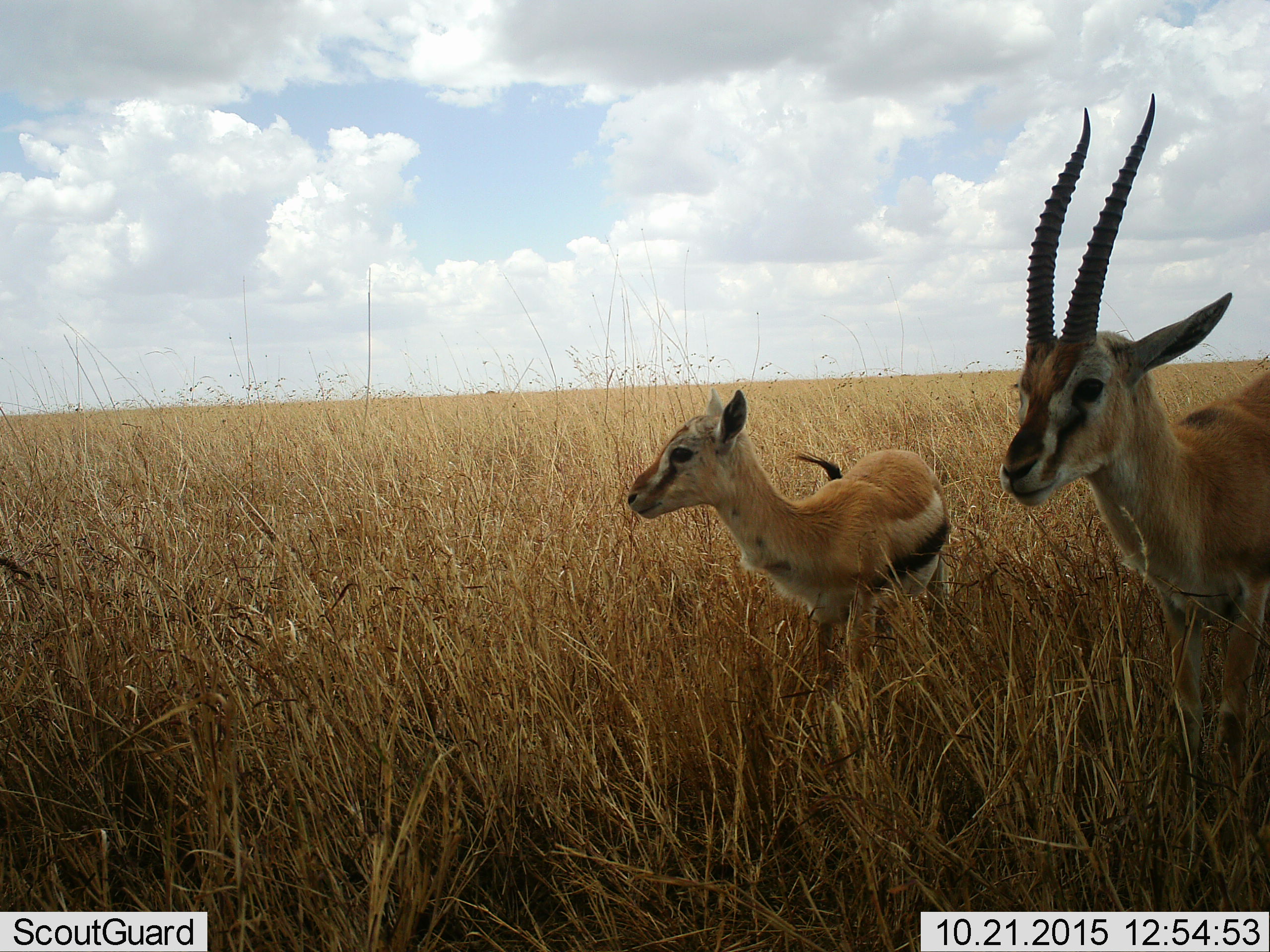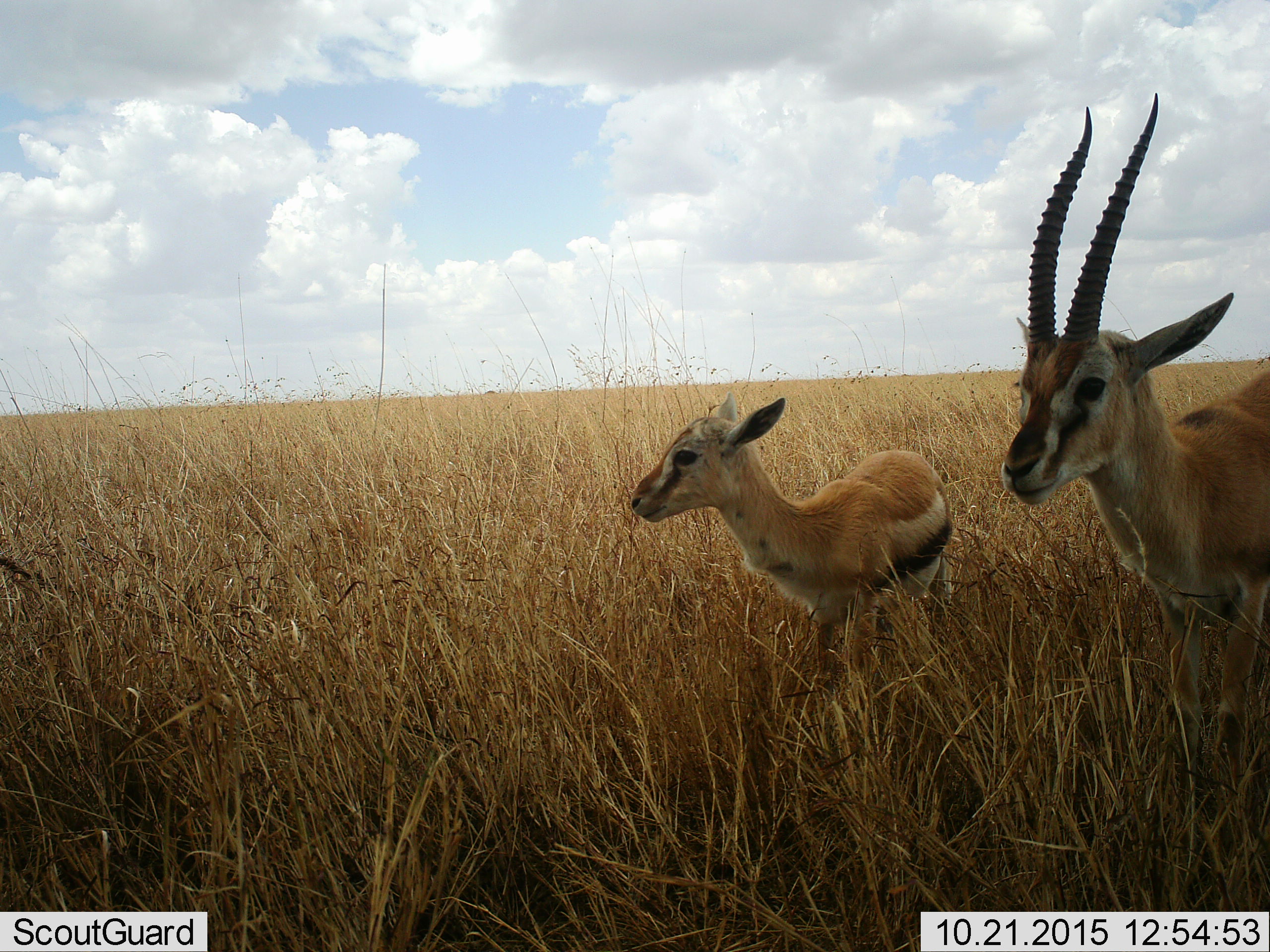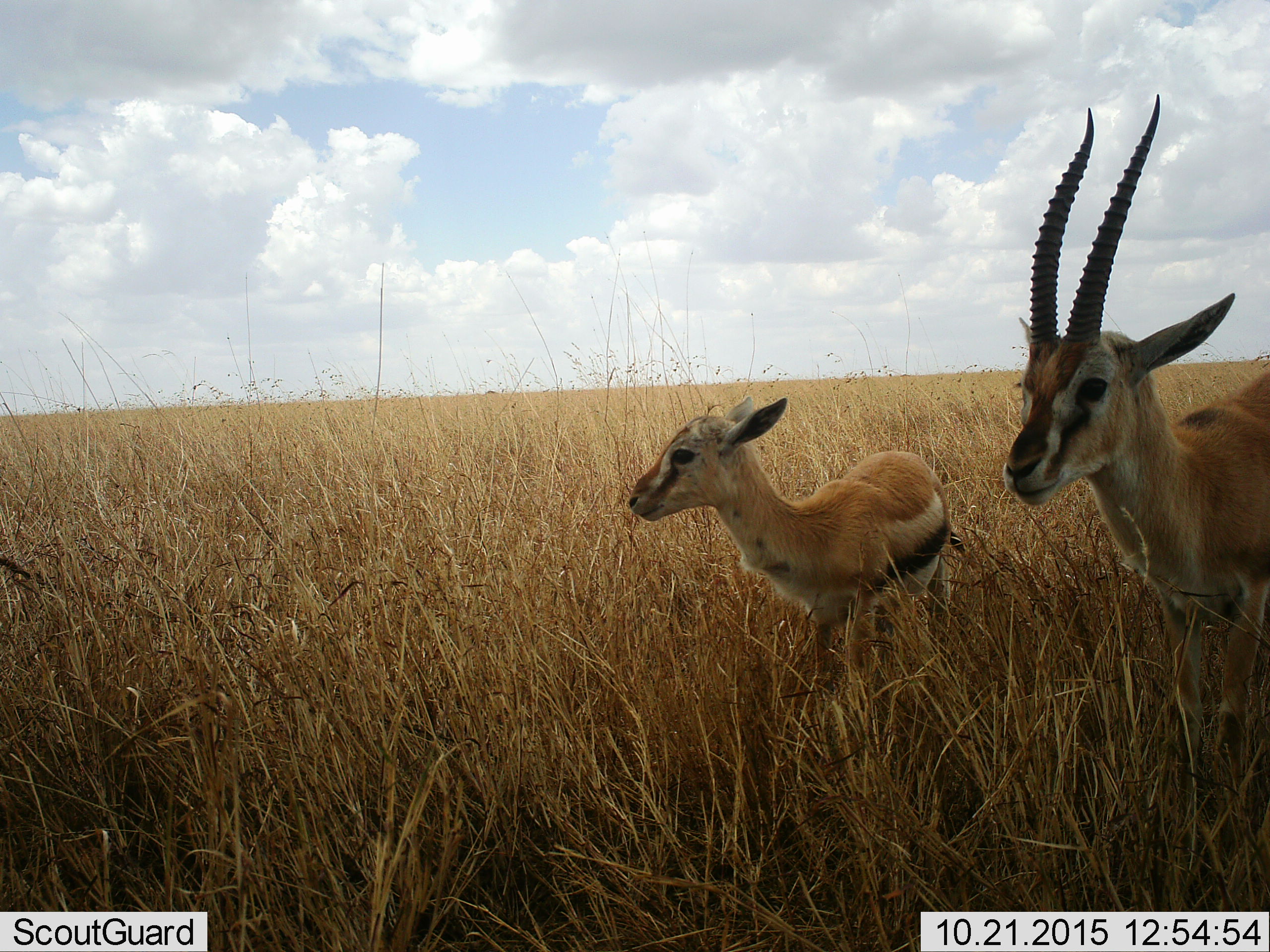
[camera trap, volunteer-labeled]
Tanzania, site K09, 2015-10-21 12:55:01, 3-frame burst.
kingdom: Animalia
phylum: Chordata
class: Mammalia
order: Artiodactyla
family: Bovidae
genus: Eudorcas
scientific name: Eudorcas thomsonii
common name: thomson's gazelle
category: gazellethomsons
Gazellethomsons (thomson's gazelle) (Eudorcas thomsonii), count 2. Behavior (volunteer vote fractions): standing 89%, resting 0%, moving 11%, interacting 0%. Young present (vote fraction): 78%. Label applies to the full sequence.